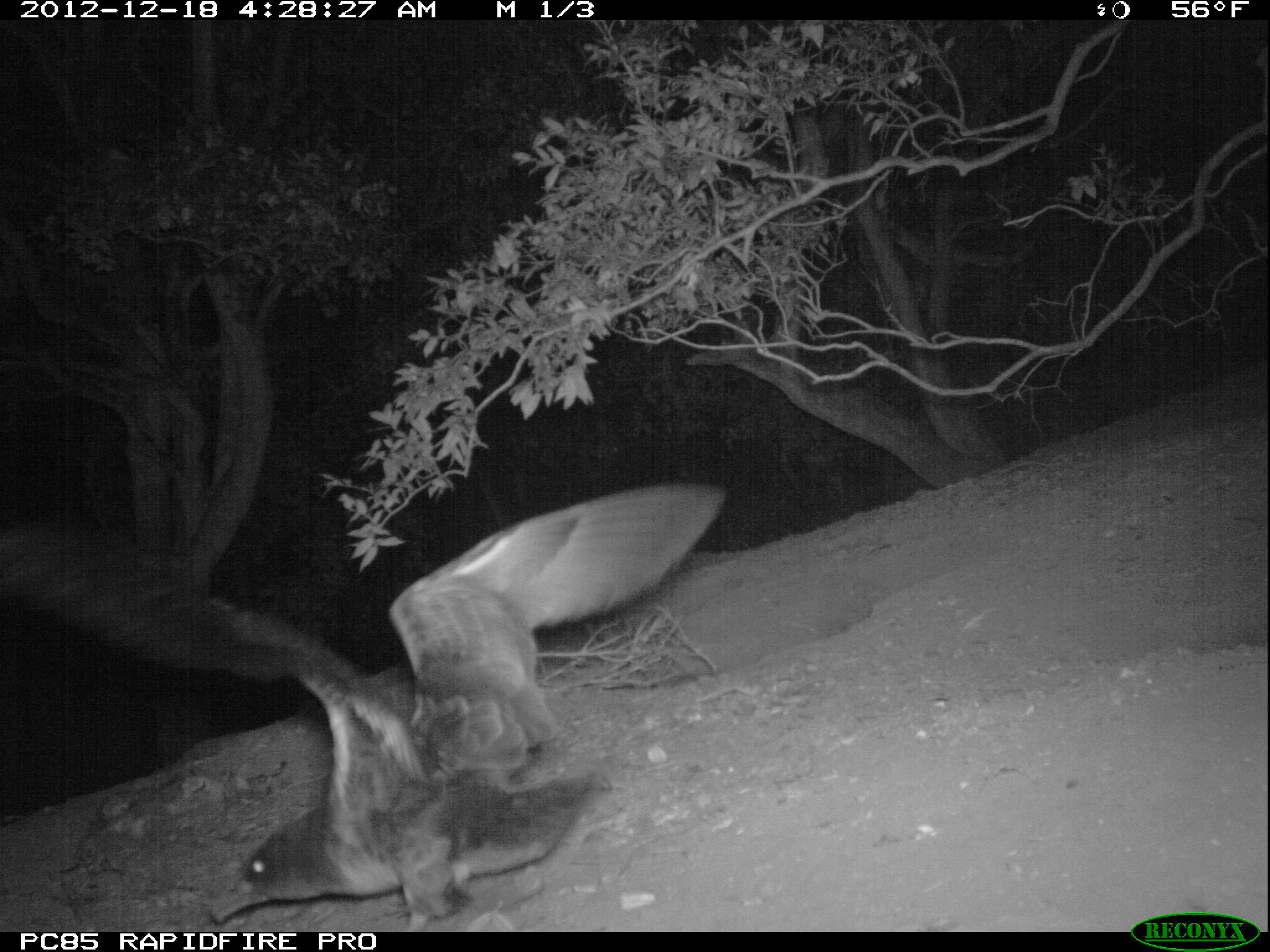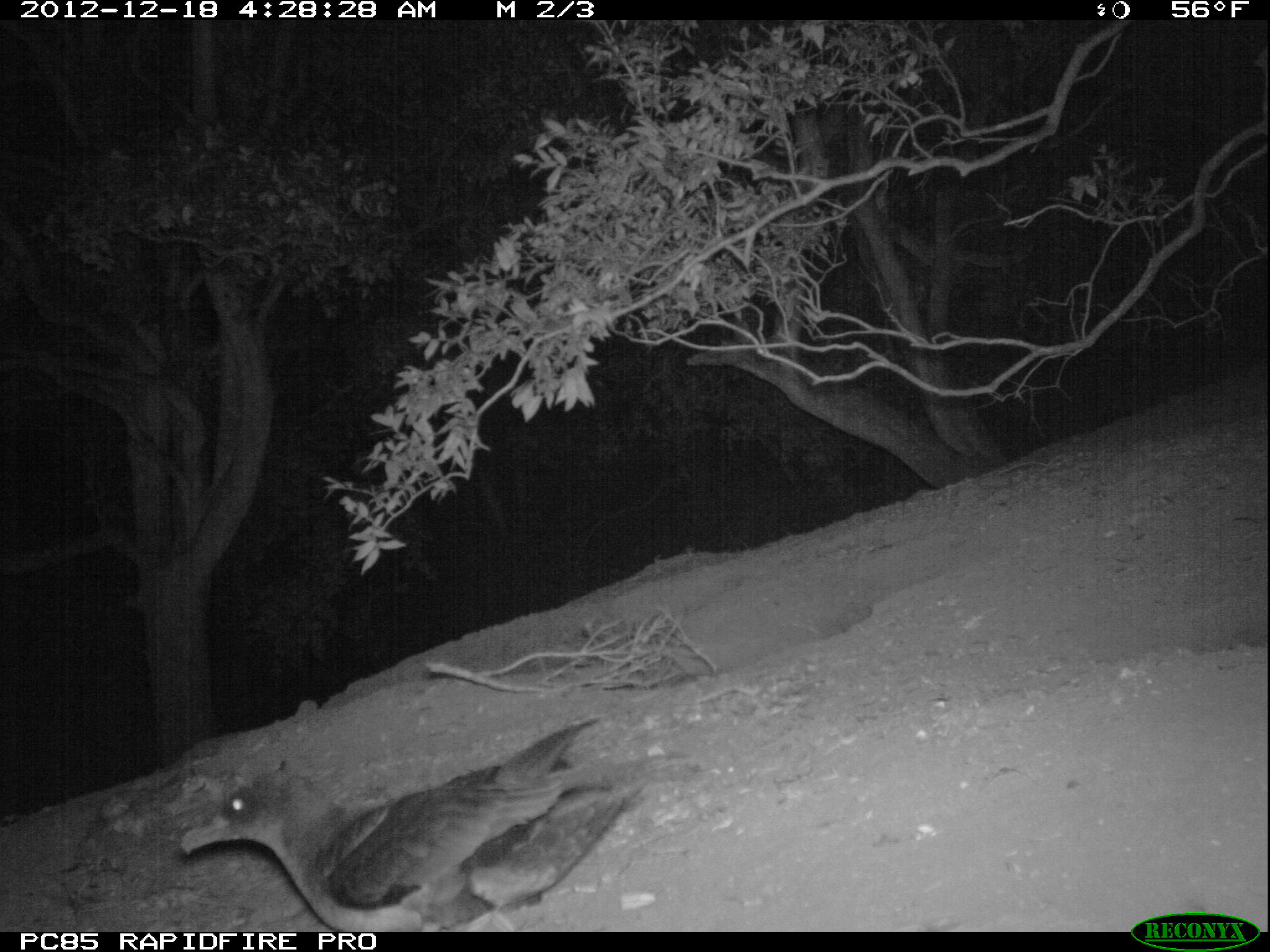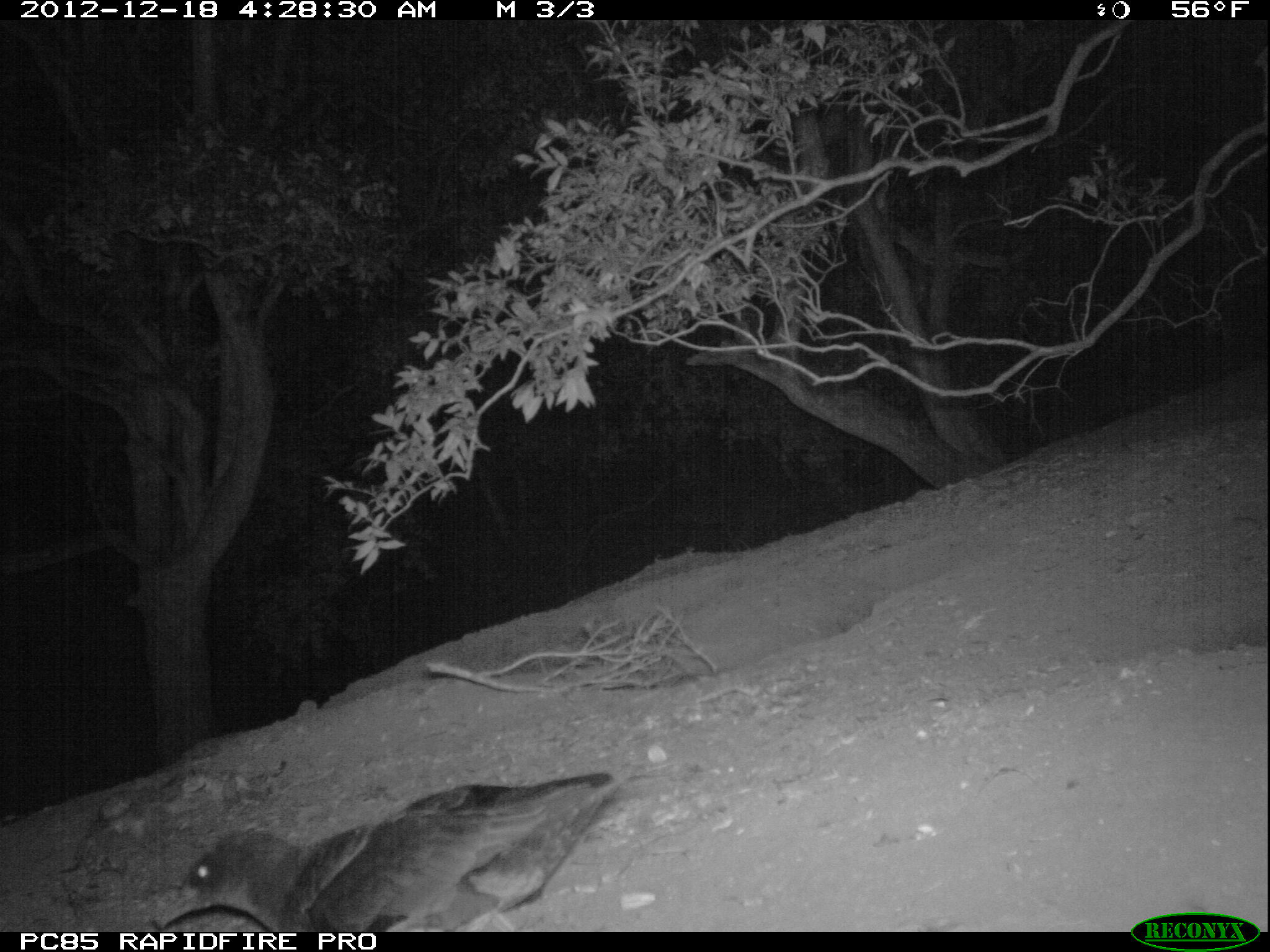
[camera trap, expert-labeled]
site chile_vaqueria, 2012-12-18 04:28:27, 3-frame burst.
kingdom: Animalia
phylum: Chordata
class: Aves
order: Procellariiformes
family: Procellariidae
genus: Calonectris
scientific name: Calonectris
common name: shearwater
Shearwater (Calonectris).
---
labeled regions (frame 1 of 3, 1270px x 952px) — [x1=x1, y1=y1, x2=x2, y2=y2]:
shearwater: [x1=0, y1=474, x2=730, y2=925]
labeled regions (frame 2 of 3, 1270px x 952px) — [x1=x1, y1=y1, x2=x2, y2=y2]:
shearwater: [x1=168, y1=718, x2=634, y2=933]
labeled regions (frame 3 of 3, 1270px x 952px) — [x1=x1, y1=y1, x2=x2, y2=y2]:
shearwater: [x1=171, y1=768, x2=632, y2=935]